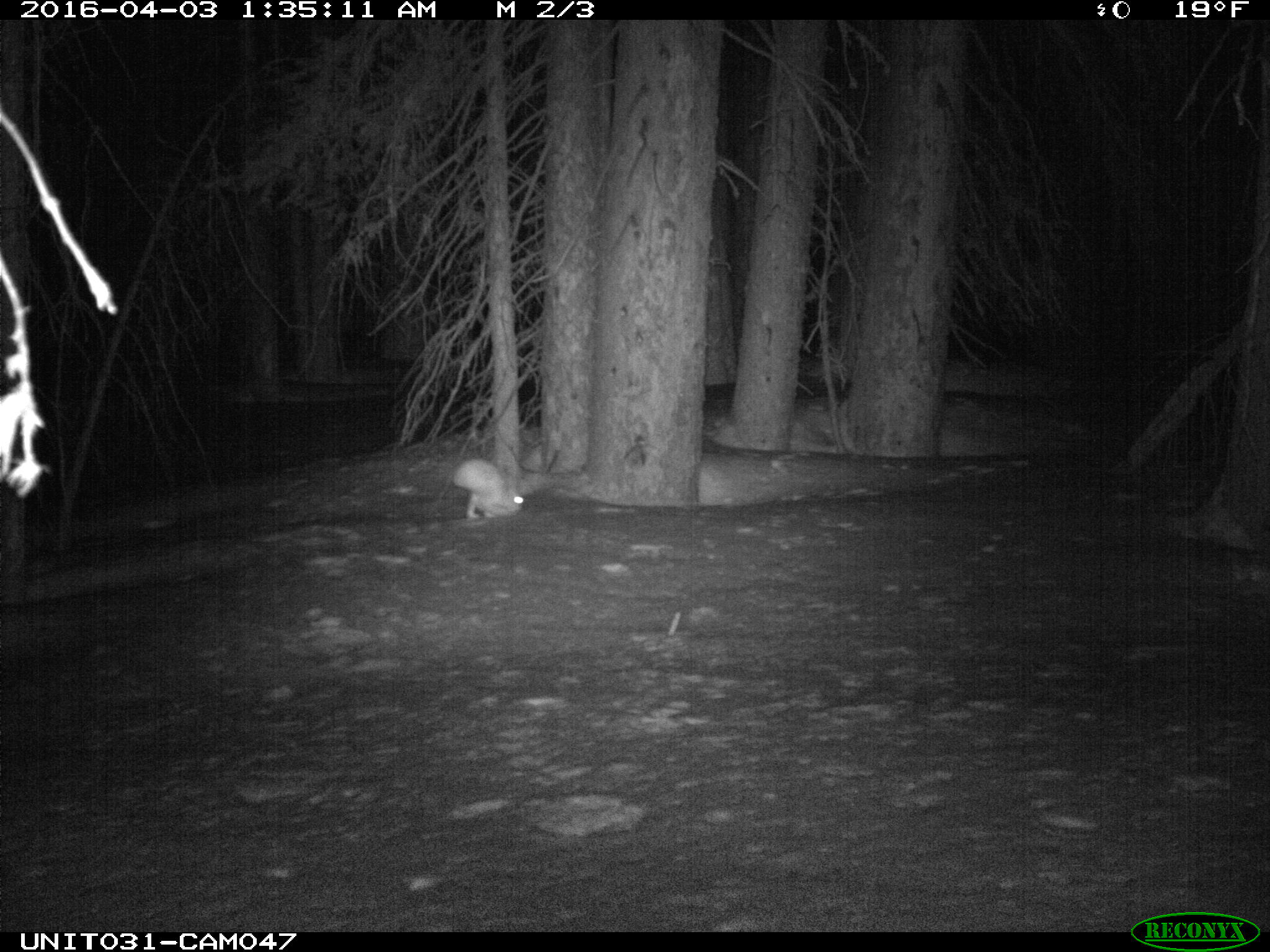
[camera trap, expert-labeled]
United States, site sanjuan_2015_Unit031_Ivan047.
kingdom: Animalia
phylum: Chordata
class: Mammalia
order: Lagomorpha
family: Leporidae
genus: Lepus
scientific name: Lepus americanus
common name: snowshoe hare